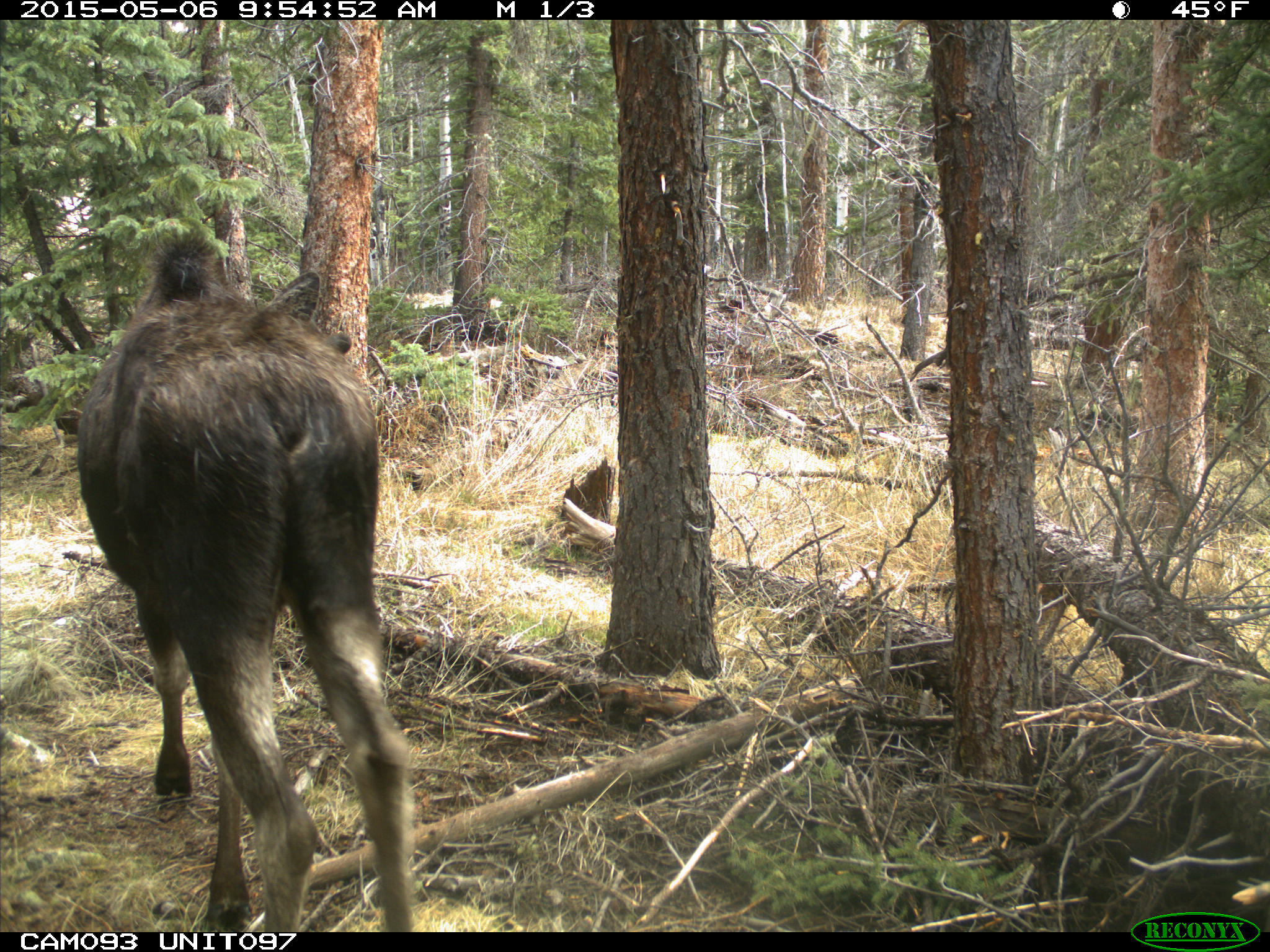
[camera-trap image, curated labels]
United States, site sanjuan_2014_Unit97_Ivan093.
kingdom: Animalia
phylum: Chordata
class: Mammalia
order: Artiodactyla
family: Cervidae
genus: Alces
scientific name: Alces alces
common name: moose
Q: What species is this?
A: Alces alces (moose).